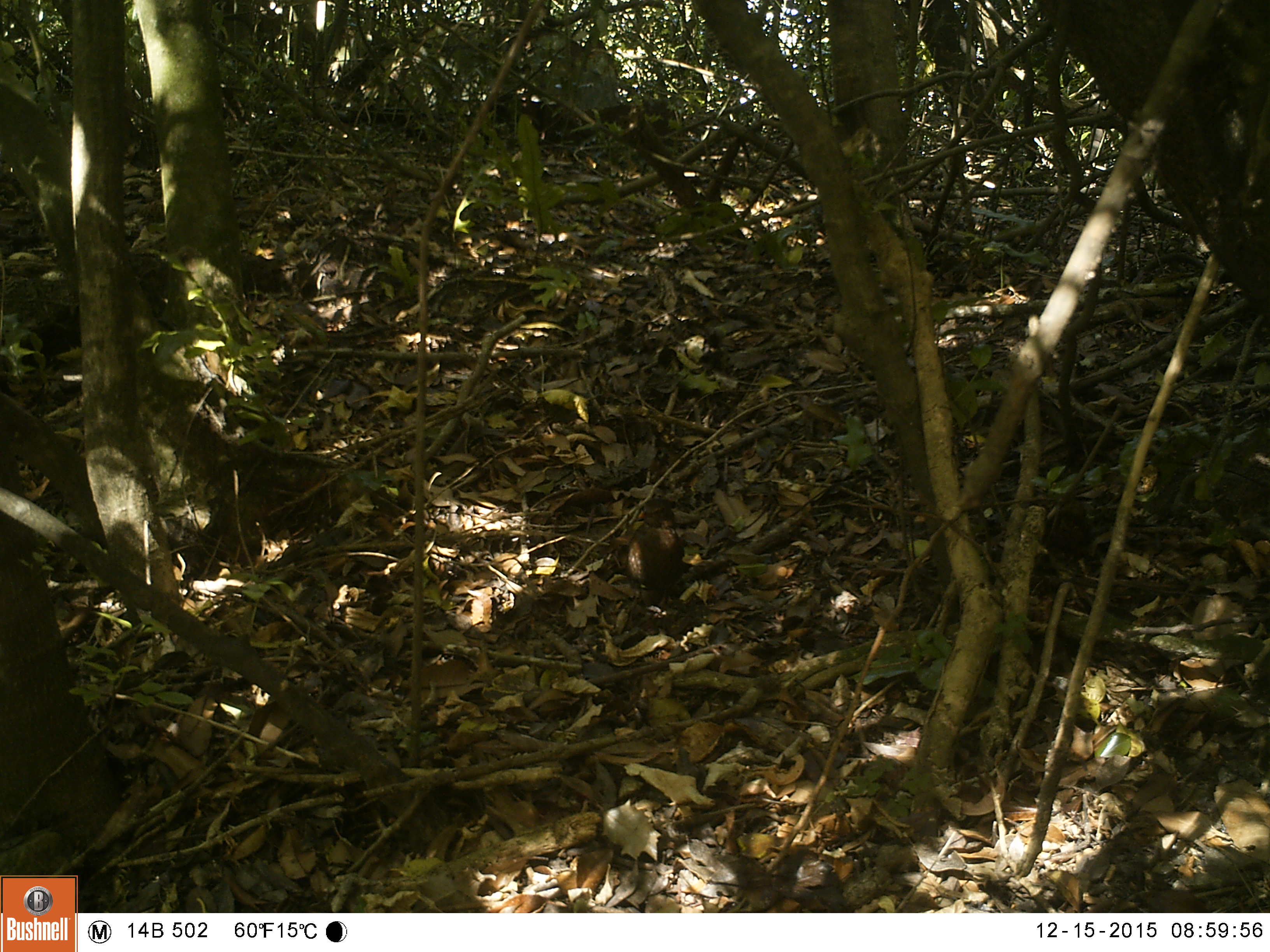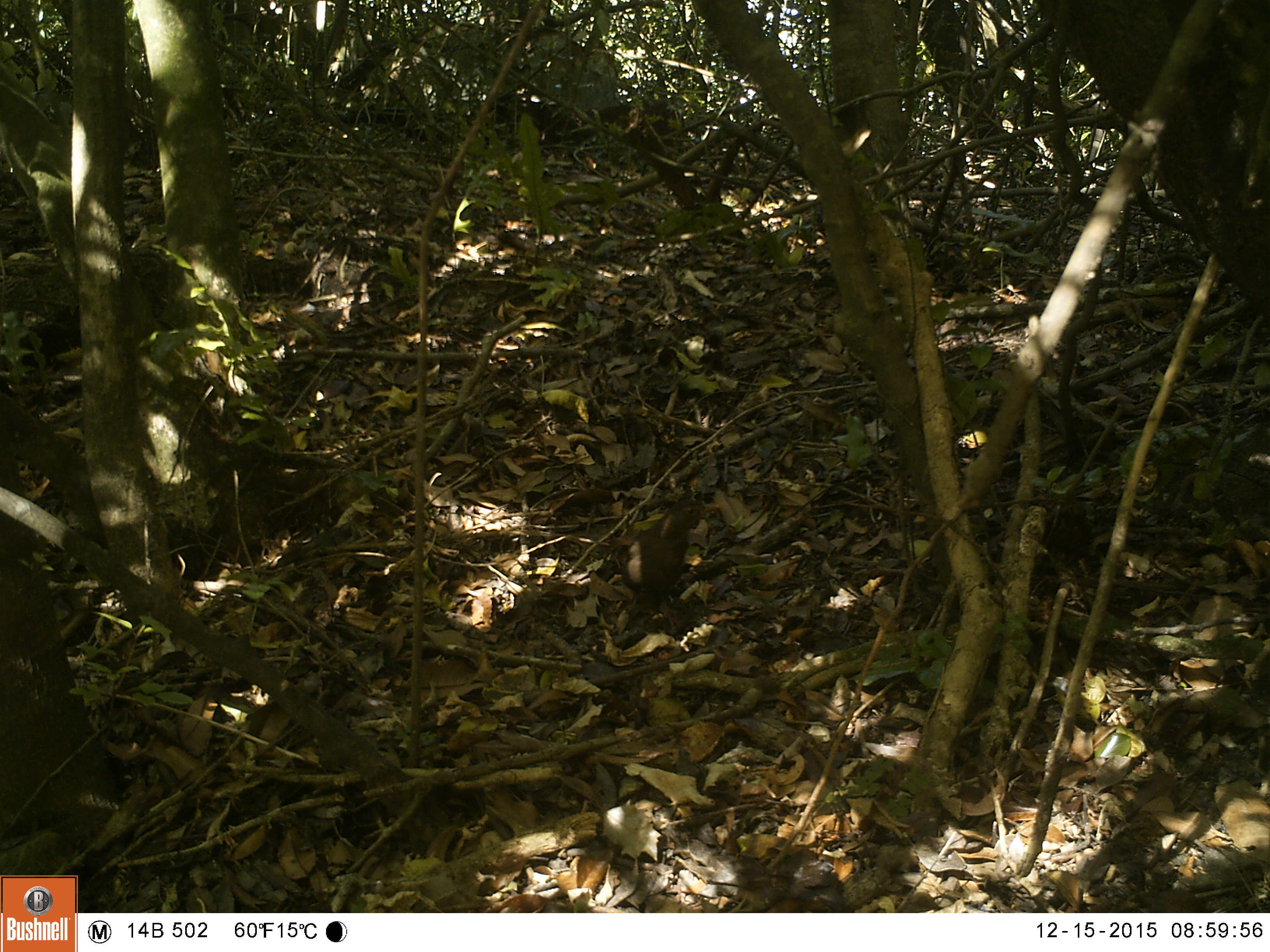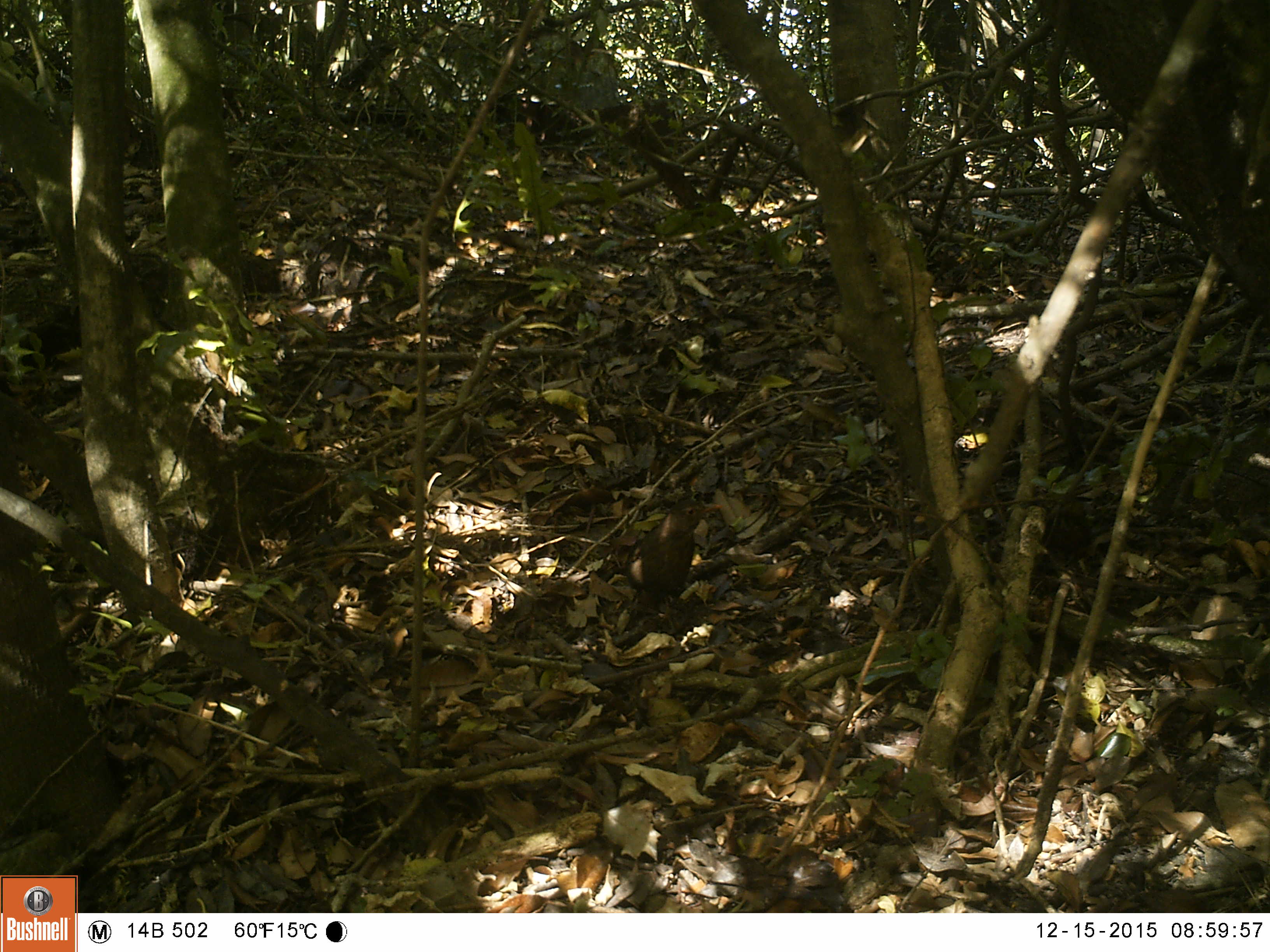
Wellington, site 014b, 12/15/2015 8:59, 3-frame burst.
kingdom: Animalia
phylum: Chordata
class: Aves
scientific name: Aves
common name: bird